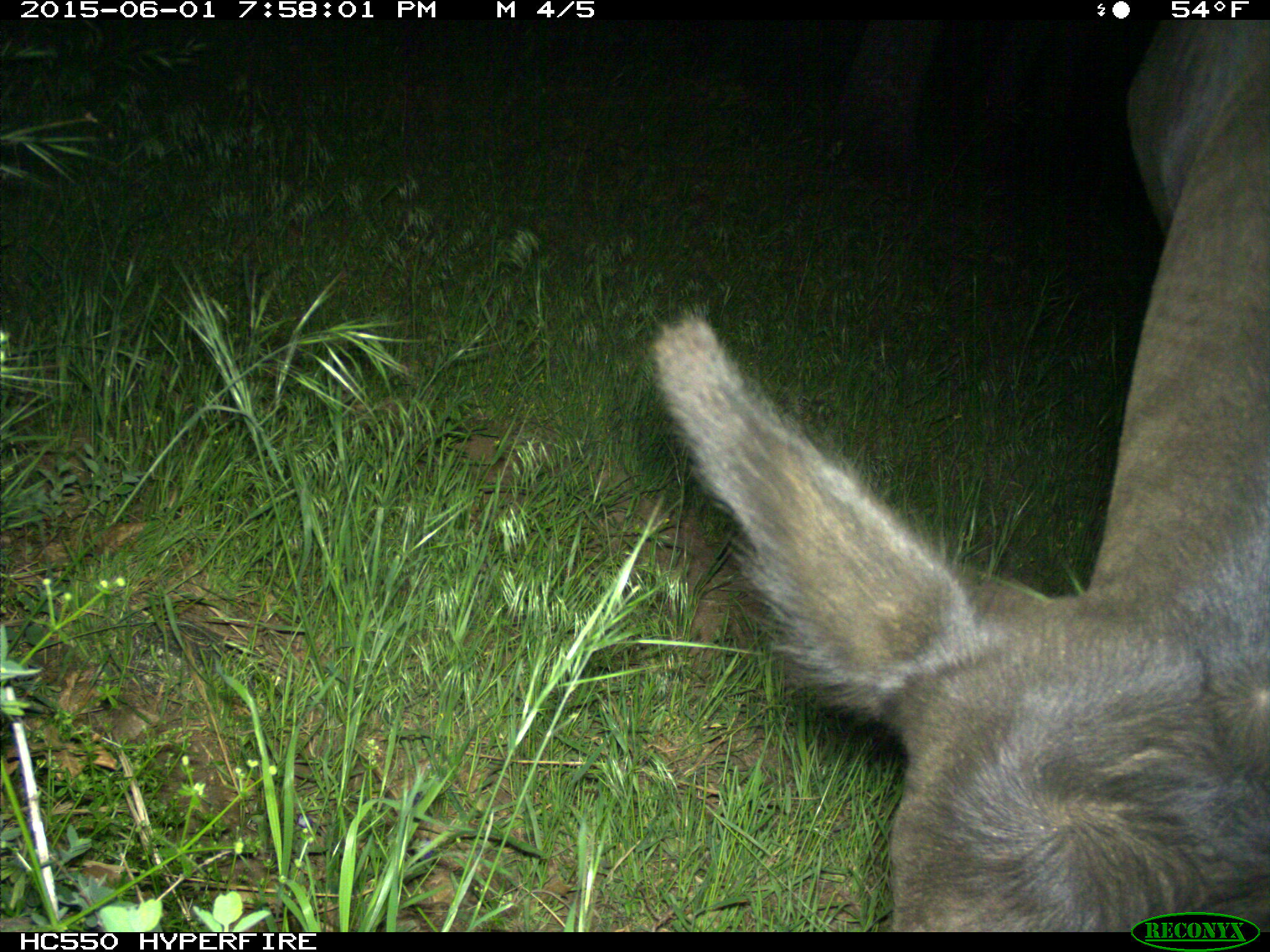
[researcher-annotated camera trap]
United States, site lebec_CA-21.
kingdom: Animalia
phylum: Chordata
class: Mammalia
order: Artiodactyla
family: Bovidae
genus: Bos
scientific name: Bos taurus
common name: domestic cow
Bos taurus (domestic cow).